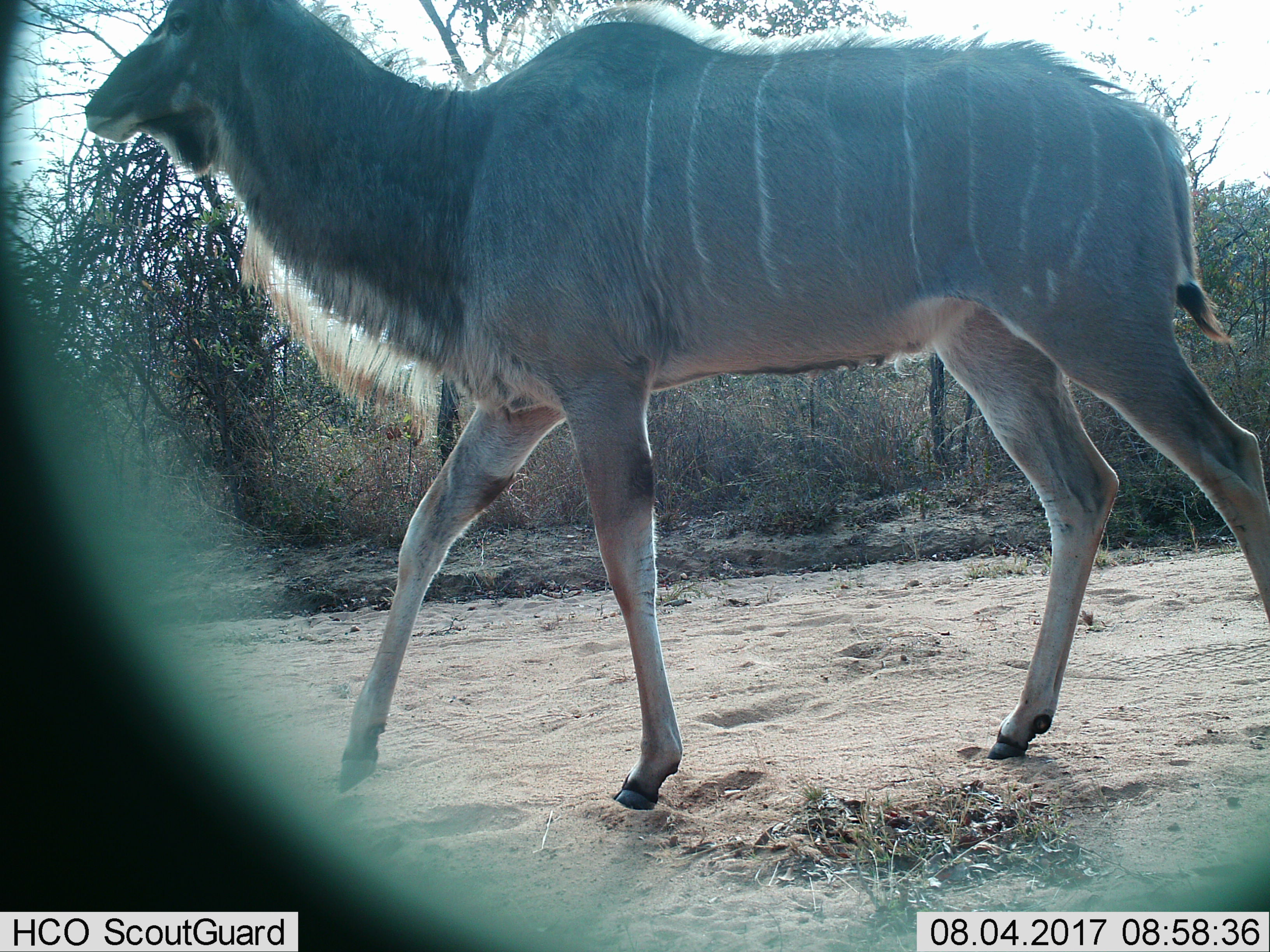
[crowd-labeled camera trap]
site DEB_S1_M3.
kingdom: Animalia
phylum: Chordata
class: Mammalia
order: Artiodactyla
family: Bovidae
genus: Tragelaphus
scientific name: Tragelaphus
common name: kudu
Kudu (Tragelaphus), count 1. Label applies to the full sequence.